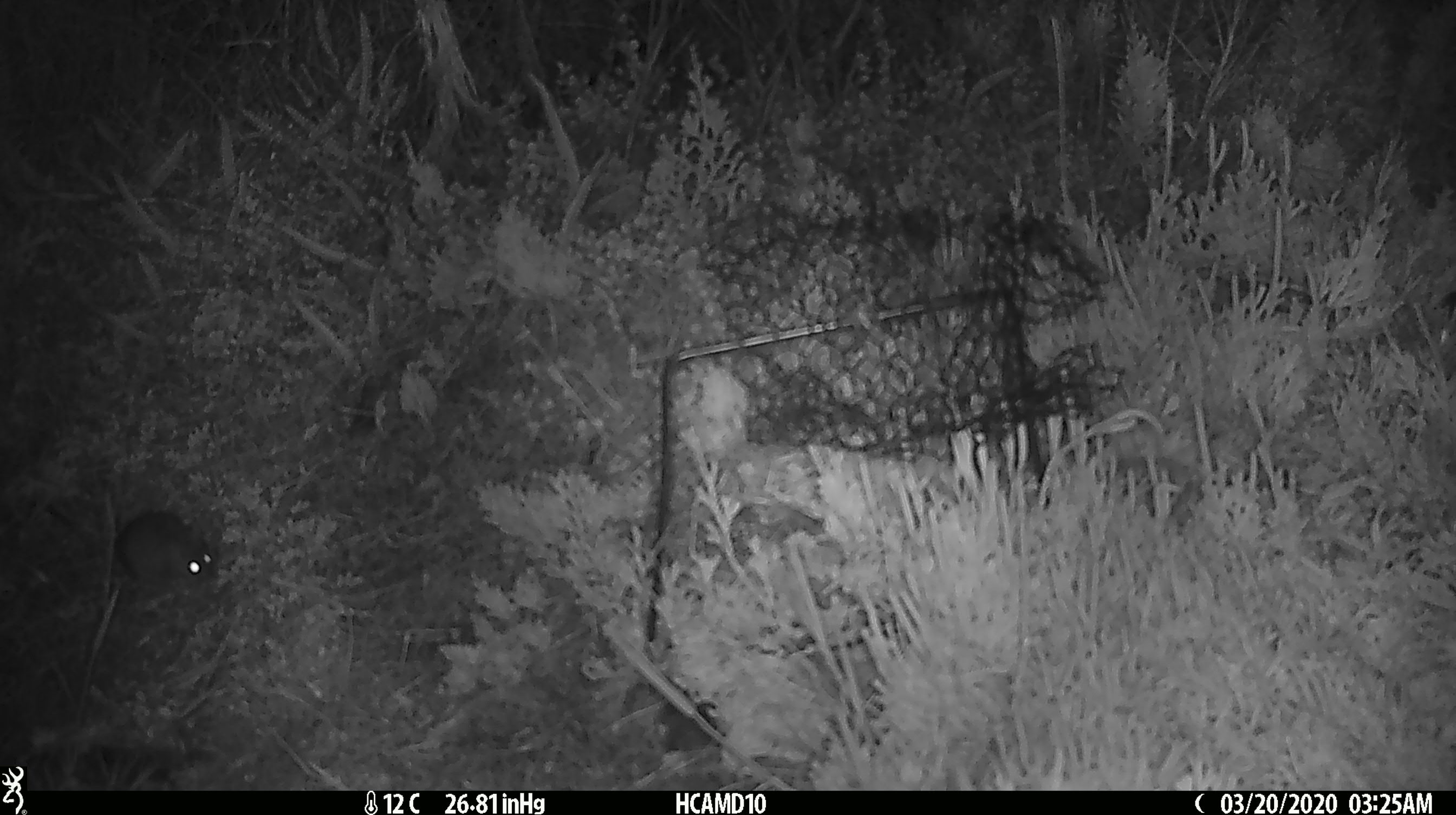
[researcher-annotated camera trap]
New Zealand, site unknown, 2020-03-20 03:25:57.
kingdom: Animalia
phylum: Chordata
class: Mammalia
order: Rodentia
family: Muridae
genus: Mus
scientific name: Mus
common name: mouse